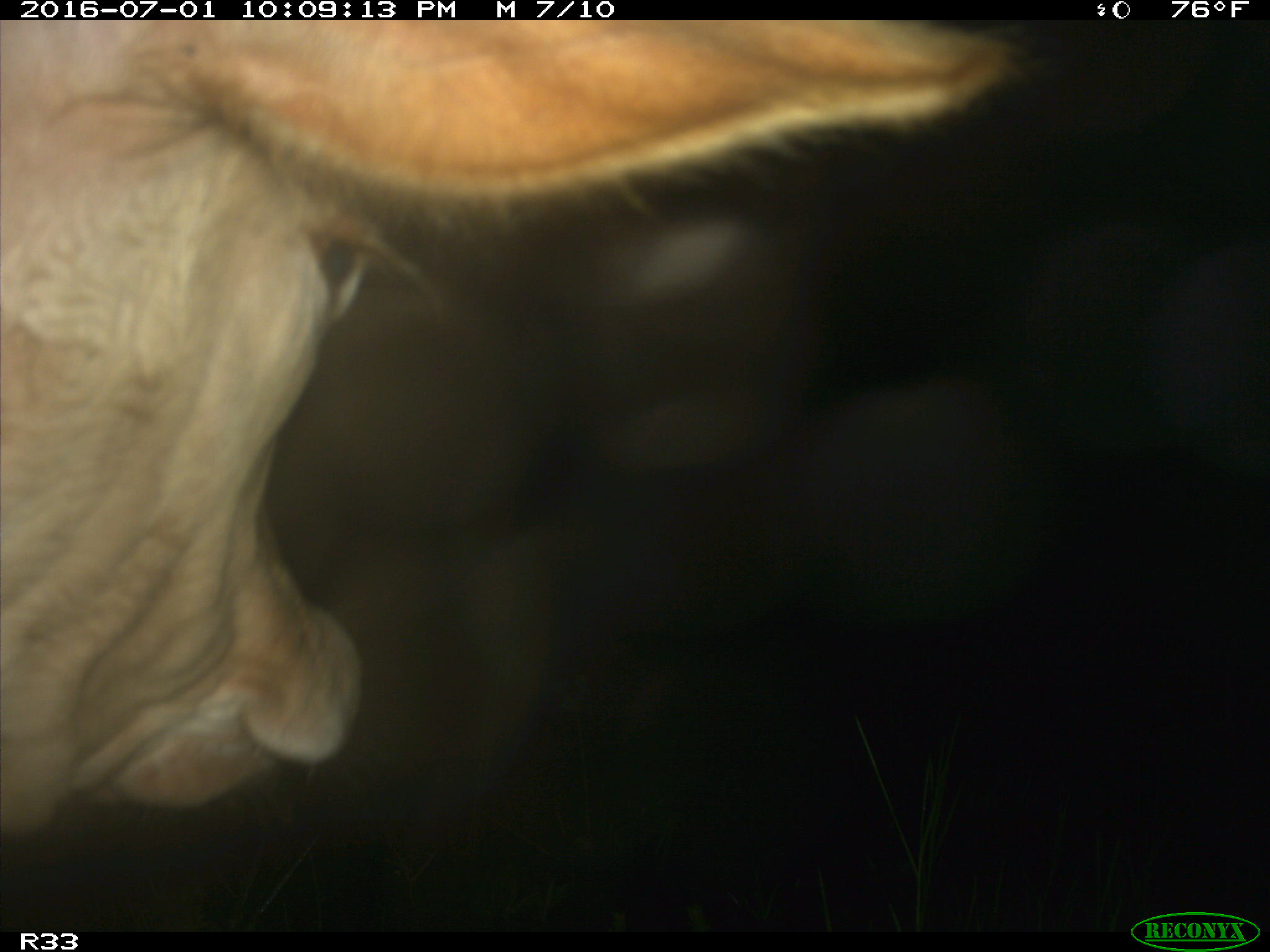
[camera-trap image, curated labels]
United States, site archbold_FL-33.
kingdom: Animalia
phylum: Chordata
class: Mammalia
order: Artiodactyla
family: Bovidae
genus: Bos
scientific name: Bos taurus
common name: domestic cow